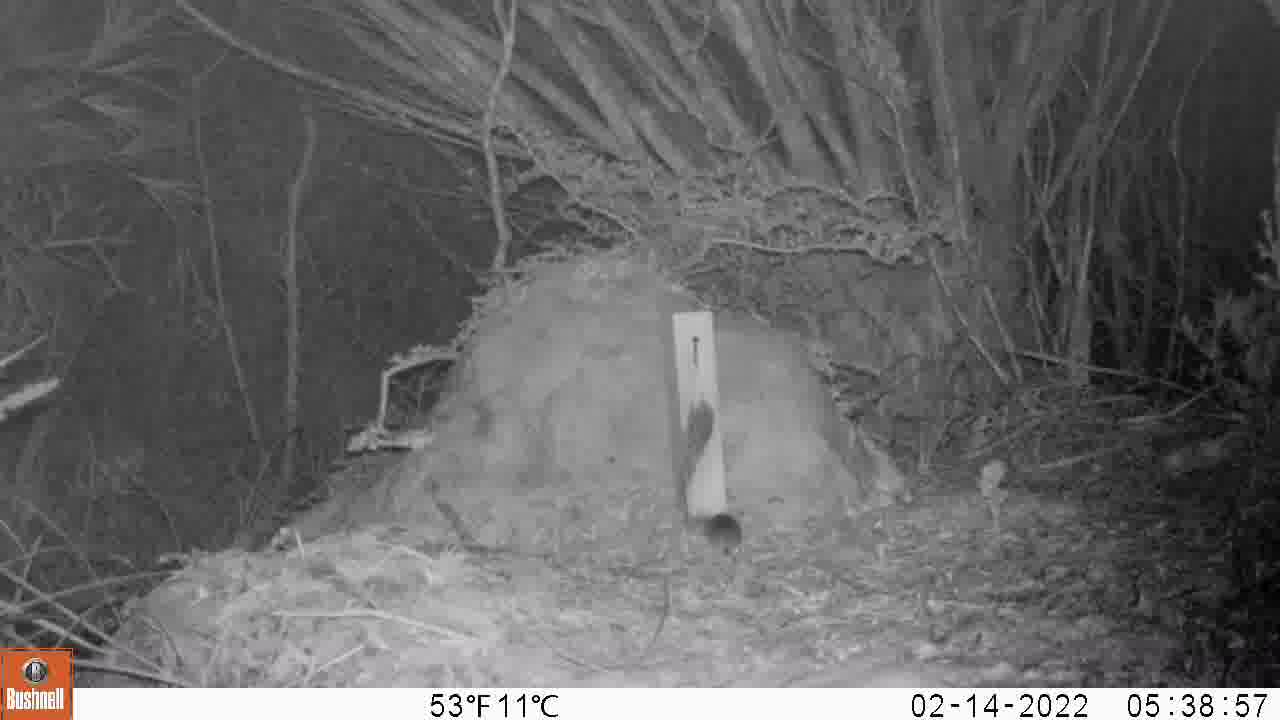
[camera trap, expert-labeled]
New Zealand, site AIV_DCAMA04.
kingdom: Animalia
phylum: Chordata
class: Mammalia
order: Rodentia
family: Muridae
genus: Mus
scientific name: Mus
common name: mouse